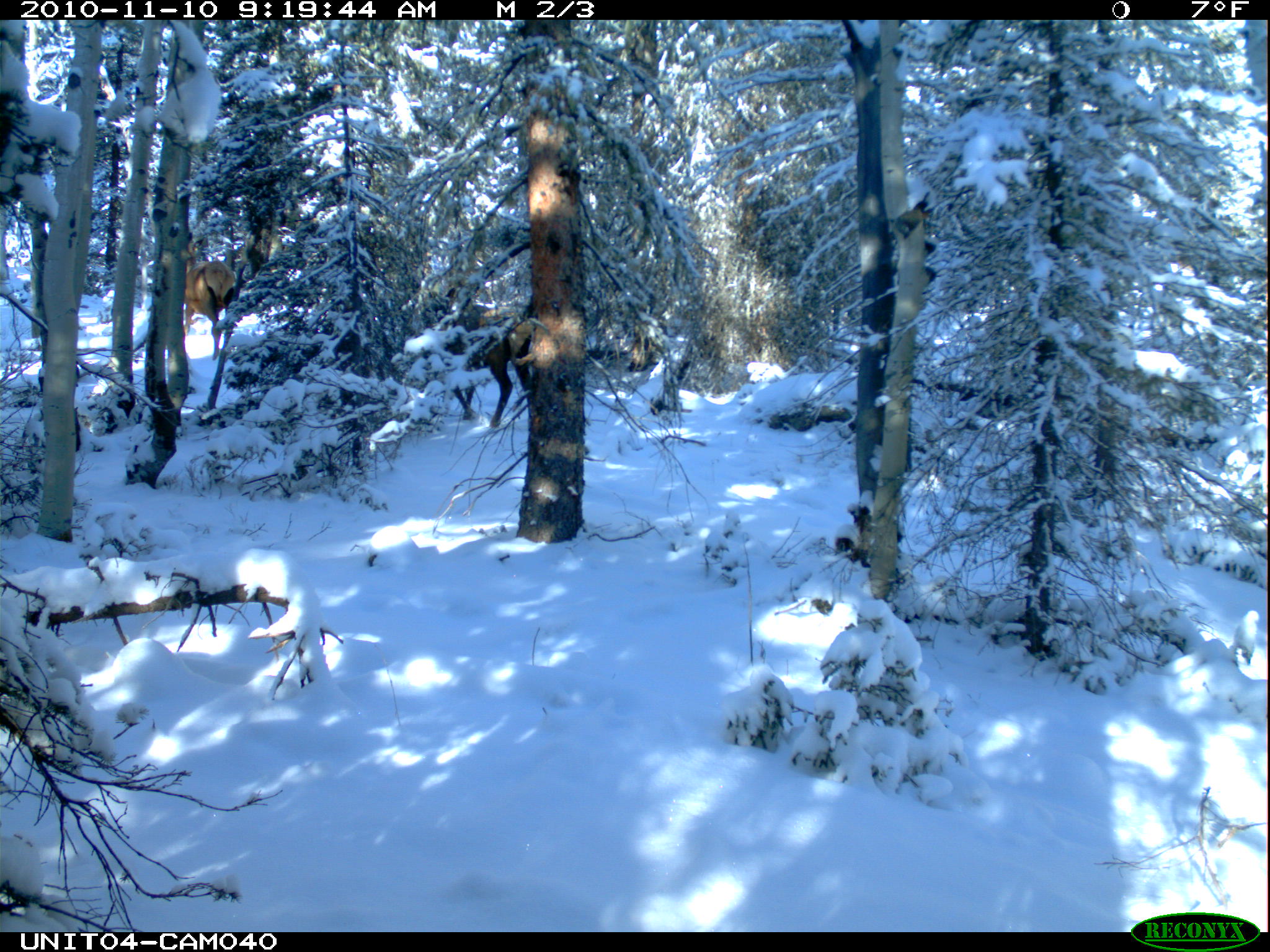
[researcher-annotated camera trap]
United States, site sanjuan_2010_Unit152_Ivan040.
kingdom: Animalia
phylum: Chordata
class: Mammalia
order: Artiodactyla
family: Cervidae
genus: Cervus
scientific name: Cervus elaphus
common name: red deer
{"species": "Cervus elaphus (red deer)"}